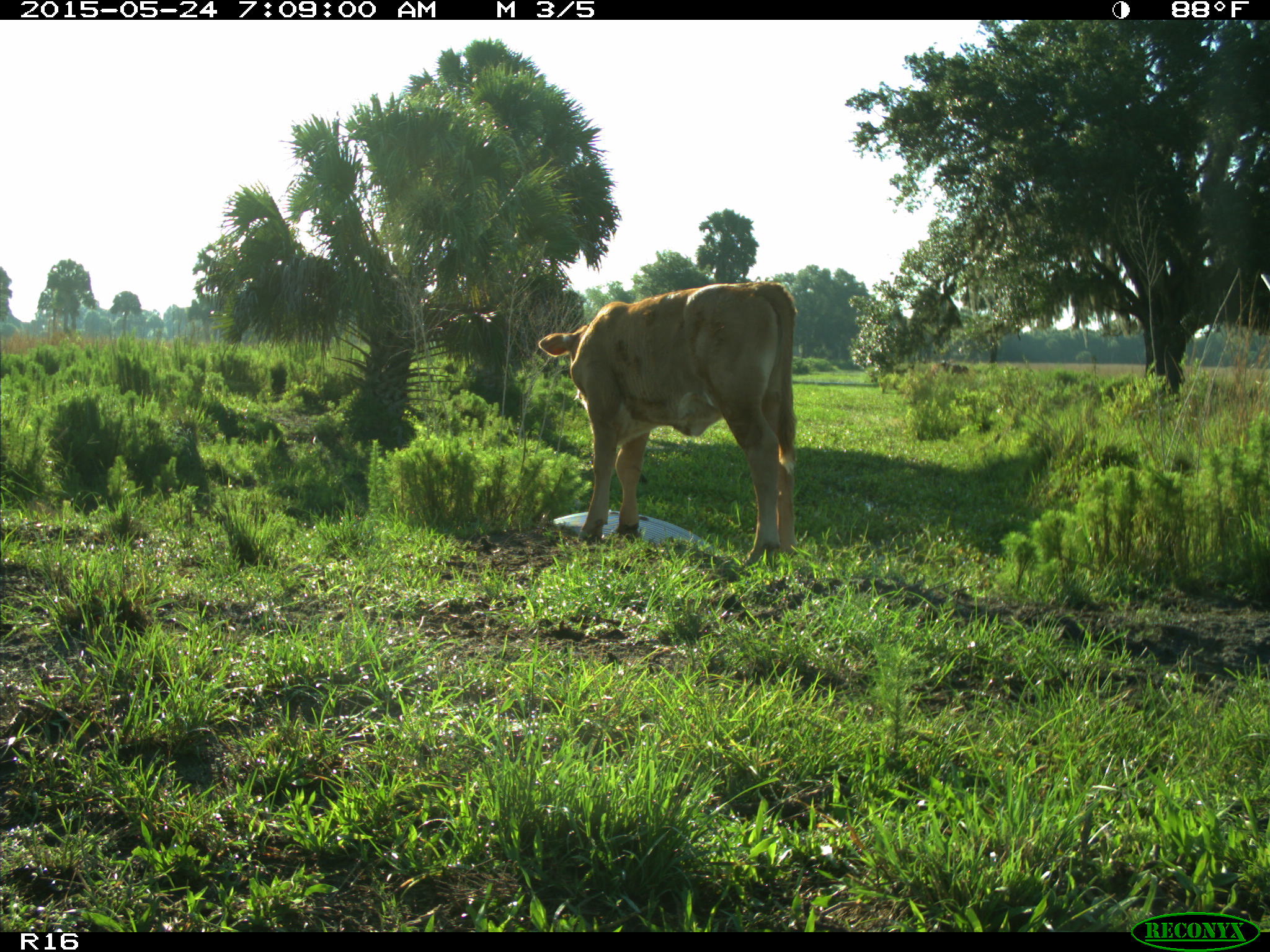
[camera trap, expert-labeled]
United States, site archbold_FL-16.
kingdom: Animalia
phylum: Chordata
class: Mammalia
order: Artiodactyla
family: Bovidae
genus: Bos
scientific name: Bos taurus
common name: domestic cow